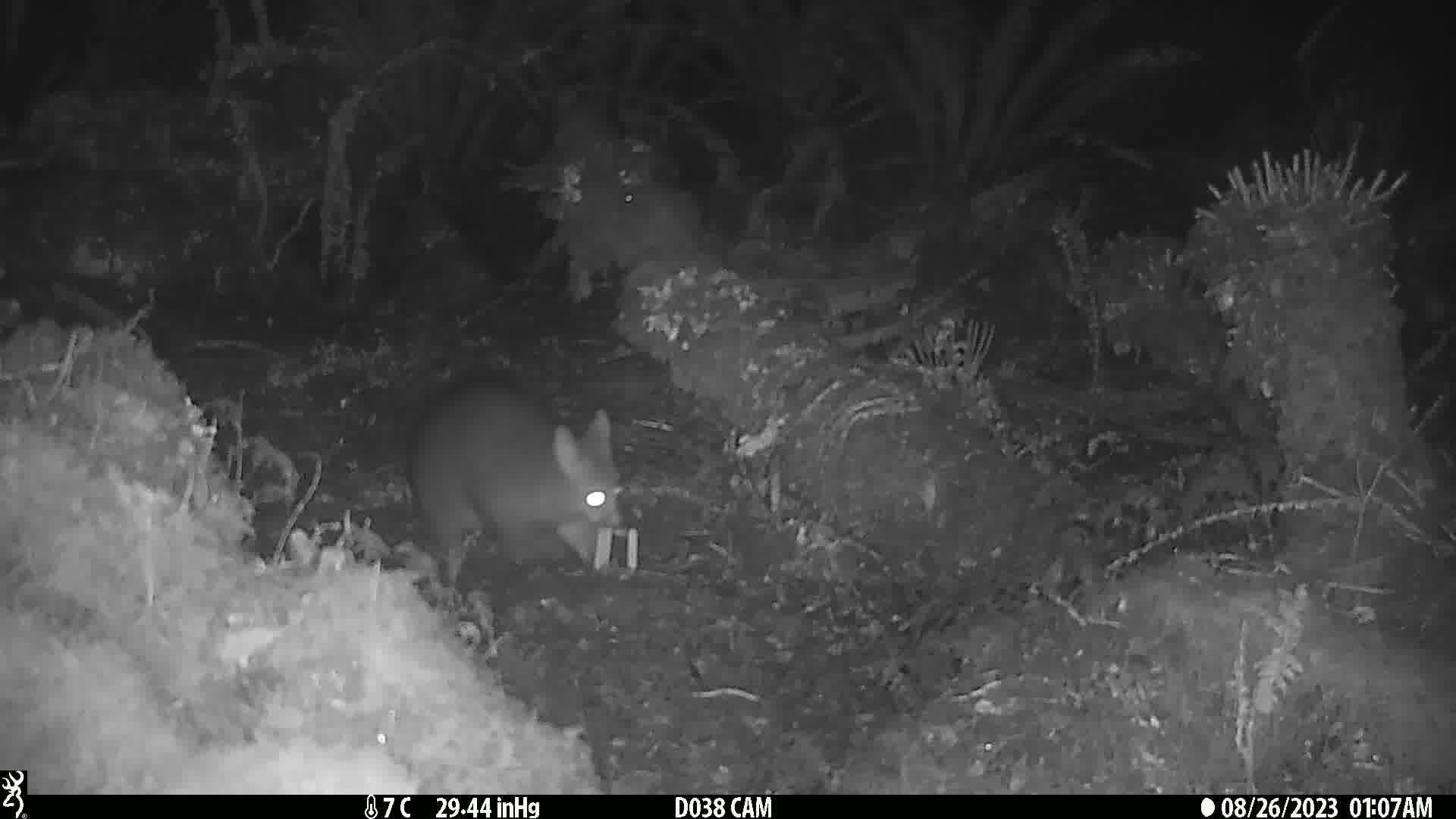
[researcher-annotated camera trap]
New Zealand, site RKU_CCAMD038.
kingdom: Animalia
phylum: Chordata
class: Mammalia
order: Diprotodontia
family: Phalangeridae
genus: Trichosurus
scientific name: Trichosurus vulpecula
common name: common brushtail possum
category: possum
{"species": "possum (common brushtail possum) (Trichosurus vulpecula)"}